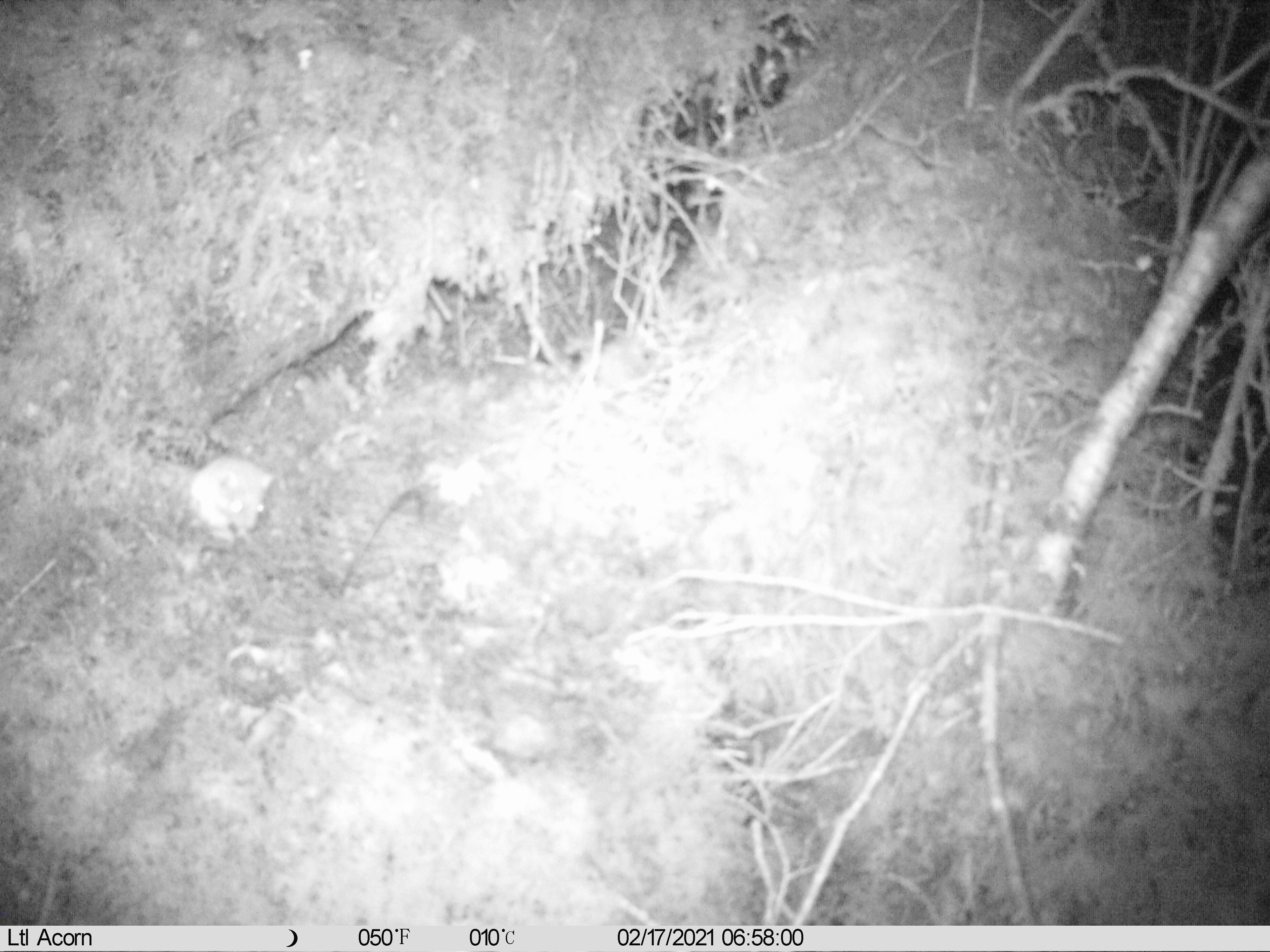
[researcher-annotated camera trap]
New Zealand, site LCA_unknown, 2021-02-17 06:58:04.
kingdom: Animalia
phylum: Chordata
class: Mammalia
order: Carnivora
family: Mustelidae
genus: Mustela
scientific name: Mustela erminea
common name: stoat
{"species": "stoat (Mustela erminea)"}